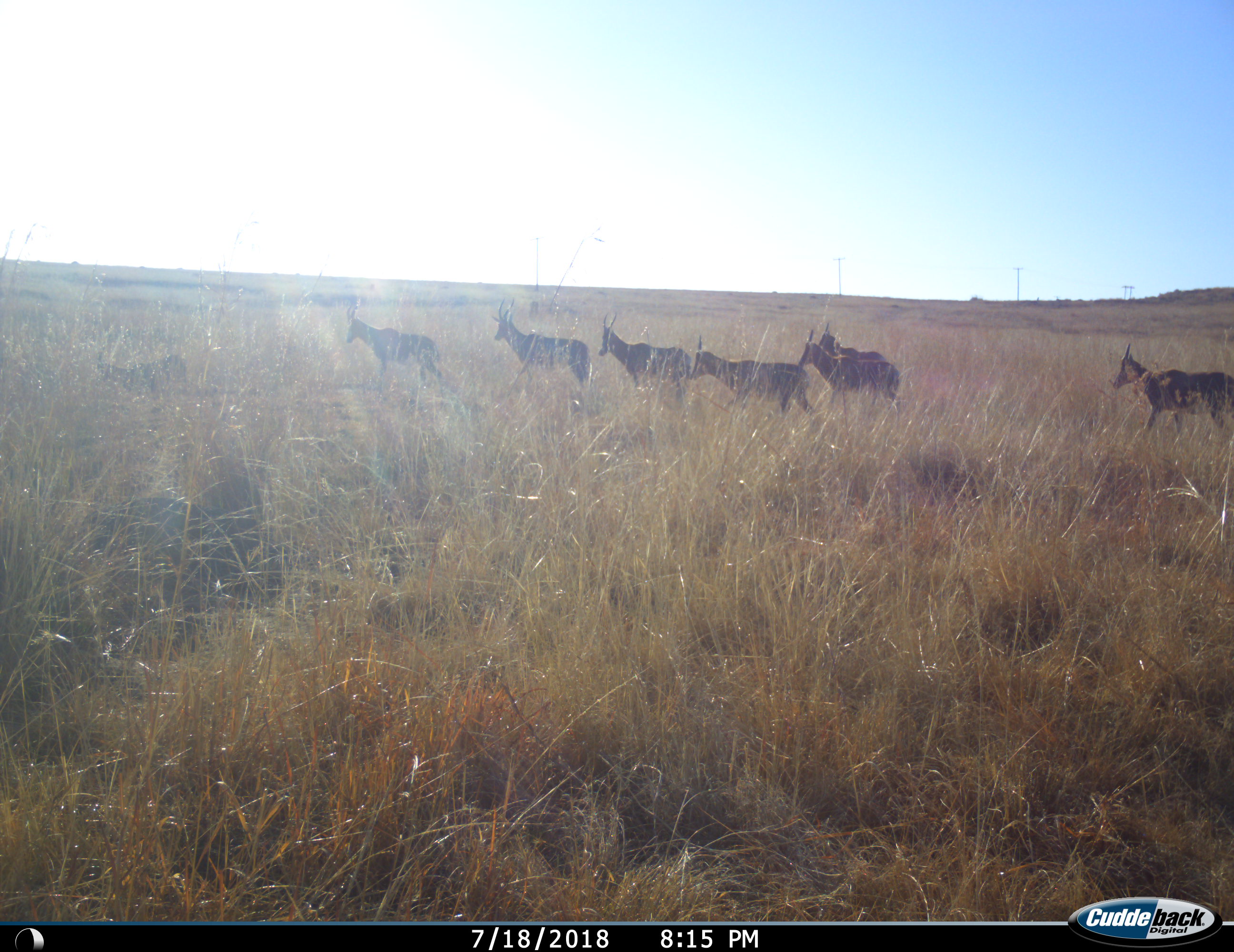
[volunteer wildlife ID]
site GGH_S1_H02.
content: unidentified animal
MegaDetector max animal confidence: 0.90